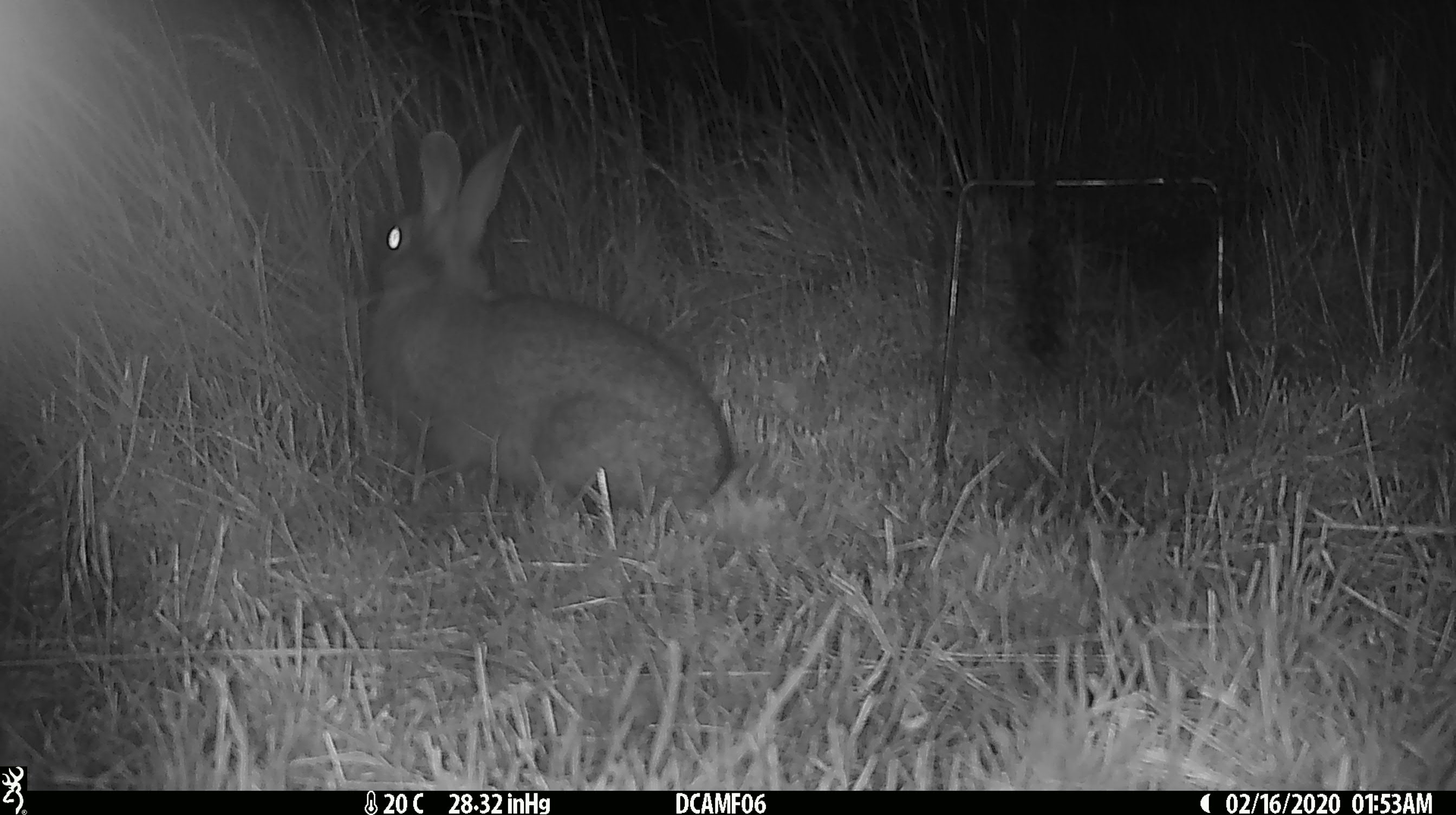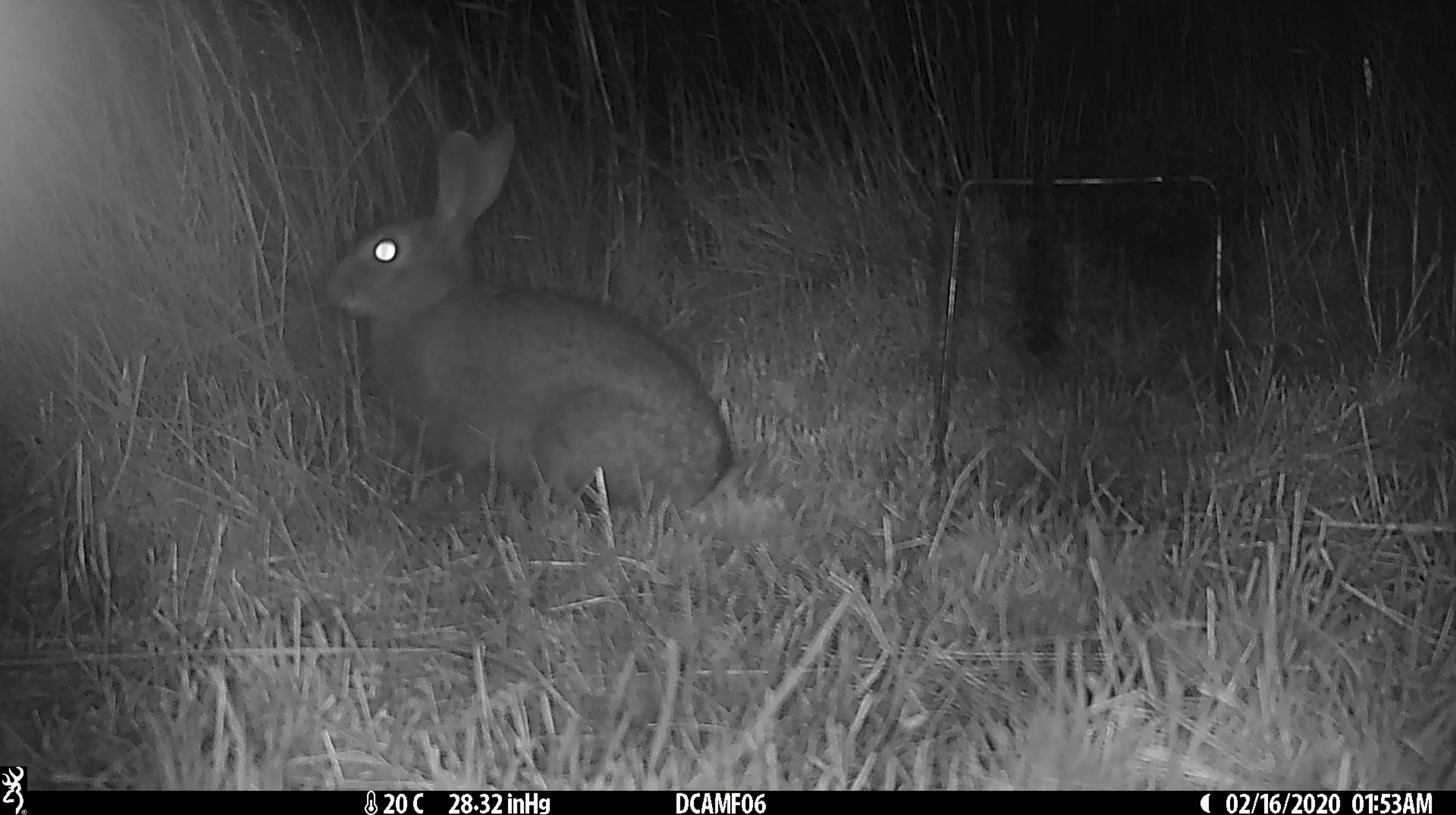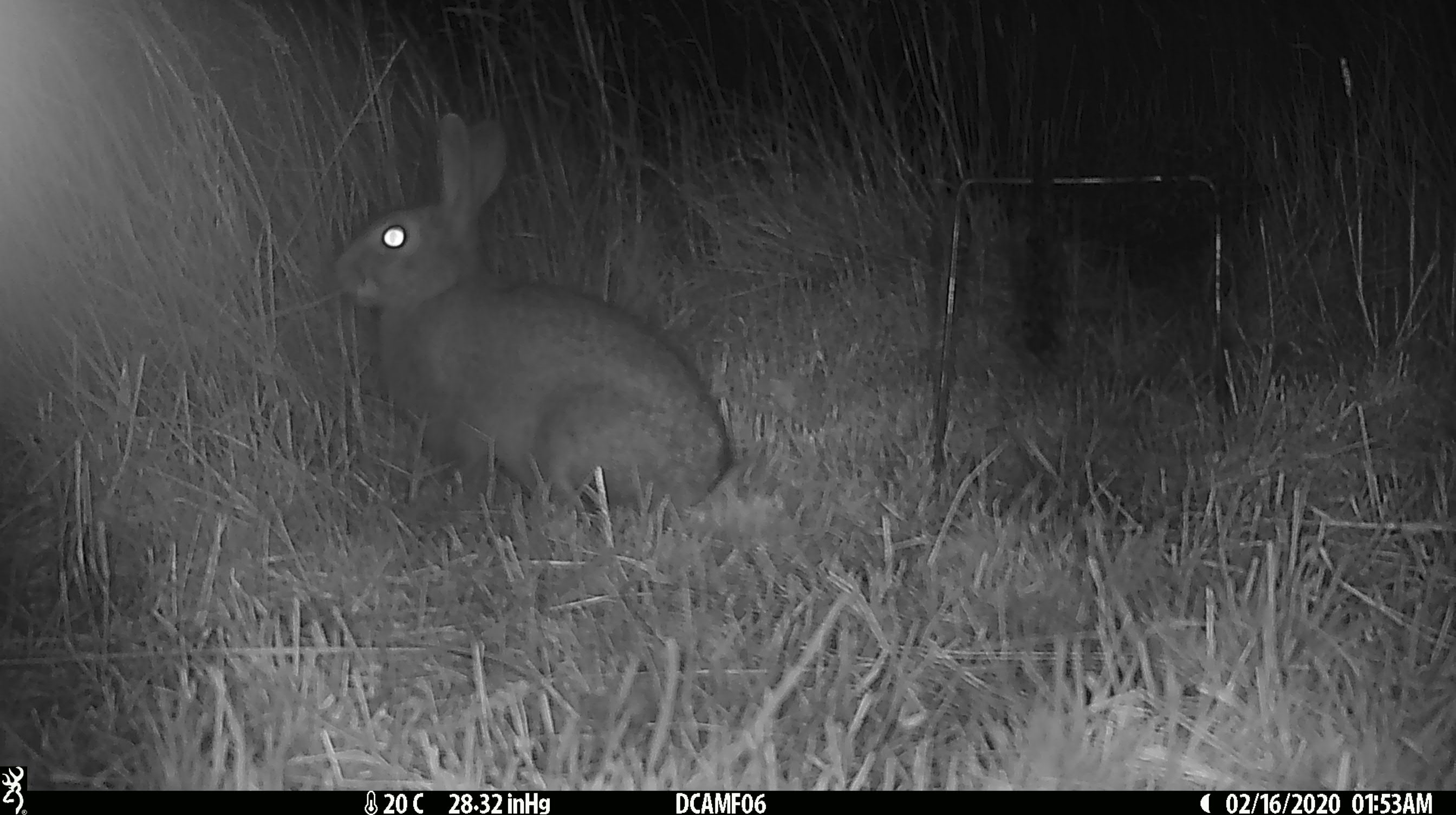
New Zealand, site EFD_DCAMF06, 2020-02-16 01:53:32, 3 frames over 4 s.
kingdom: Animalia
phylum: Chordata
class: Mammalia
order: Lagomorpha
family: Leporidae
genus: Oryctolagus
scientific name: Oryctolagus cuniculus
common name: european rabbit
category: rabbit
Rabbit (european rabbit) (Oryctolagus cuniculus).